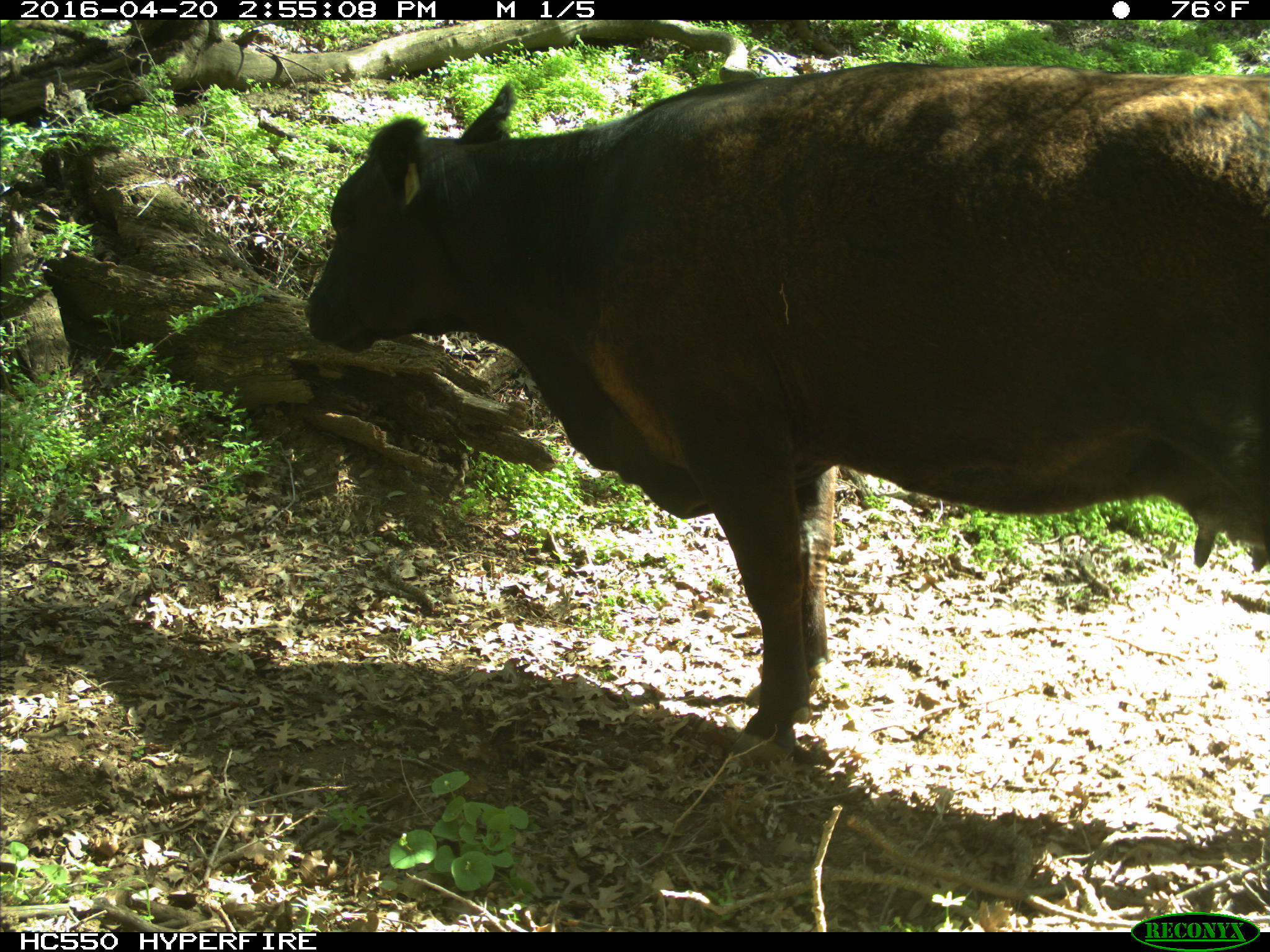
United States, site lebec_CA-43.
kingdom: Animalia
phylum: Chordata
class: Mammalia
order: Artiodactyla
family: Bovidae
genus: Bos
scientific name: Bos taurus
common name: domestic cow